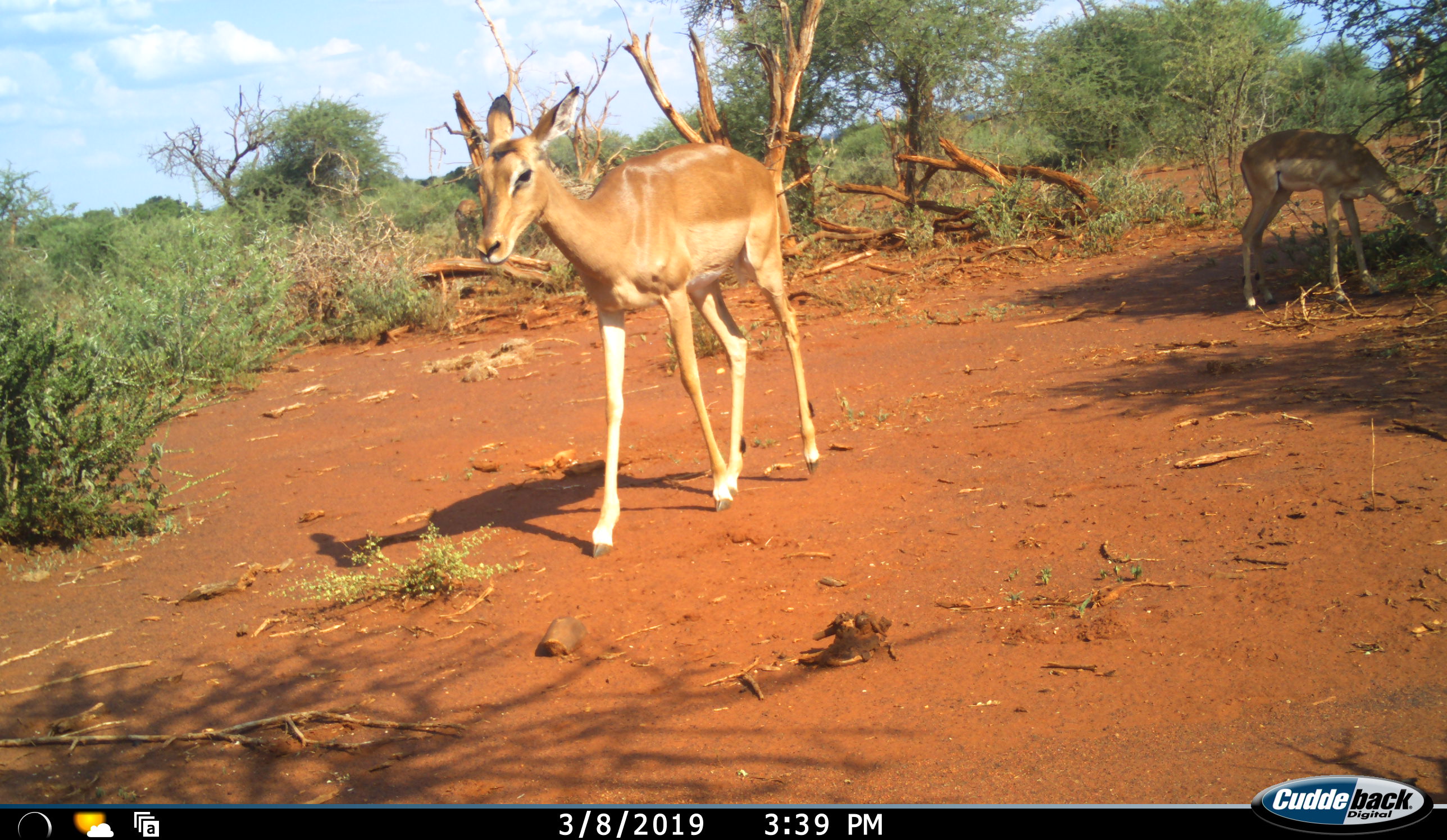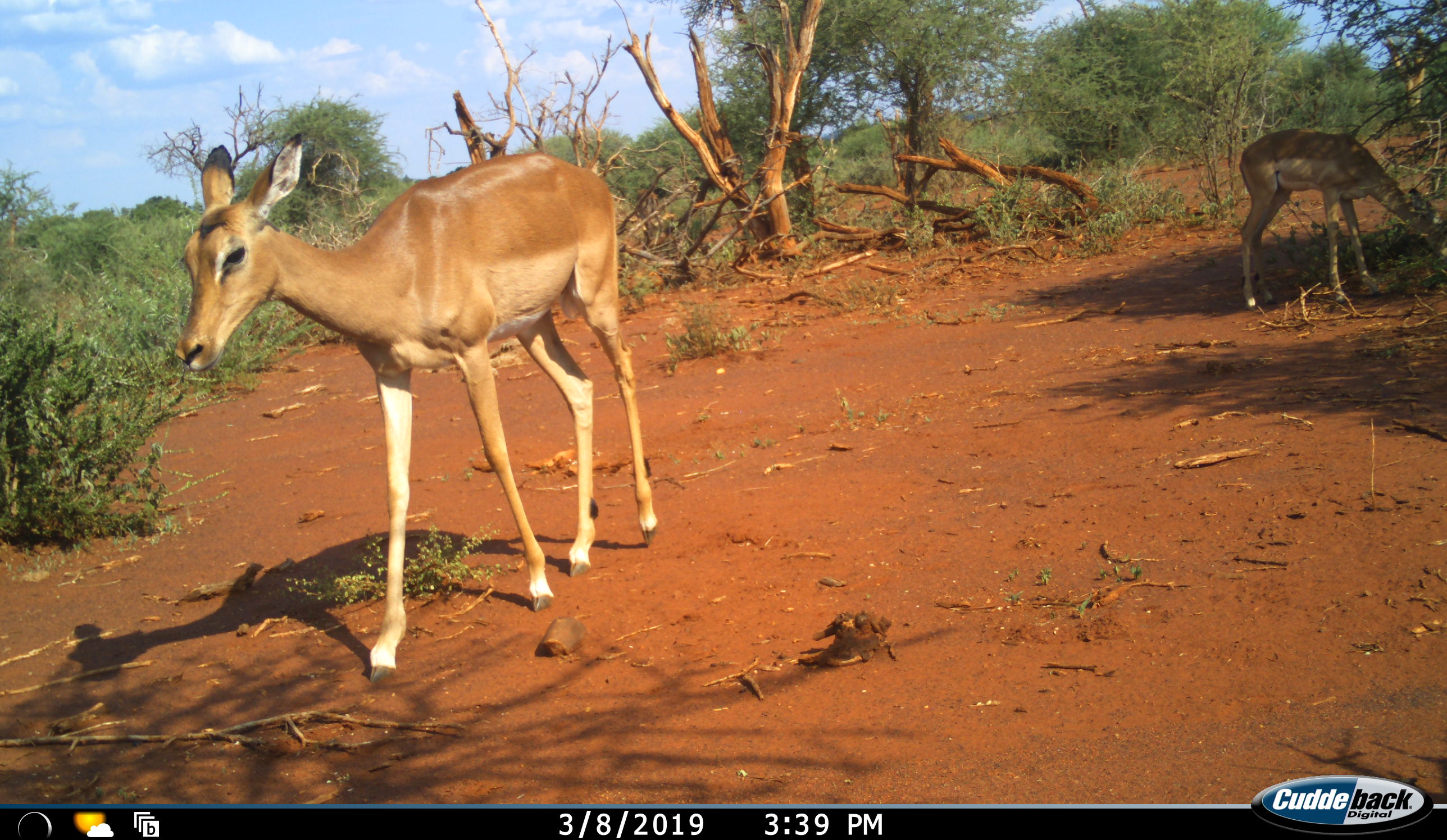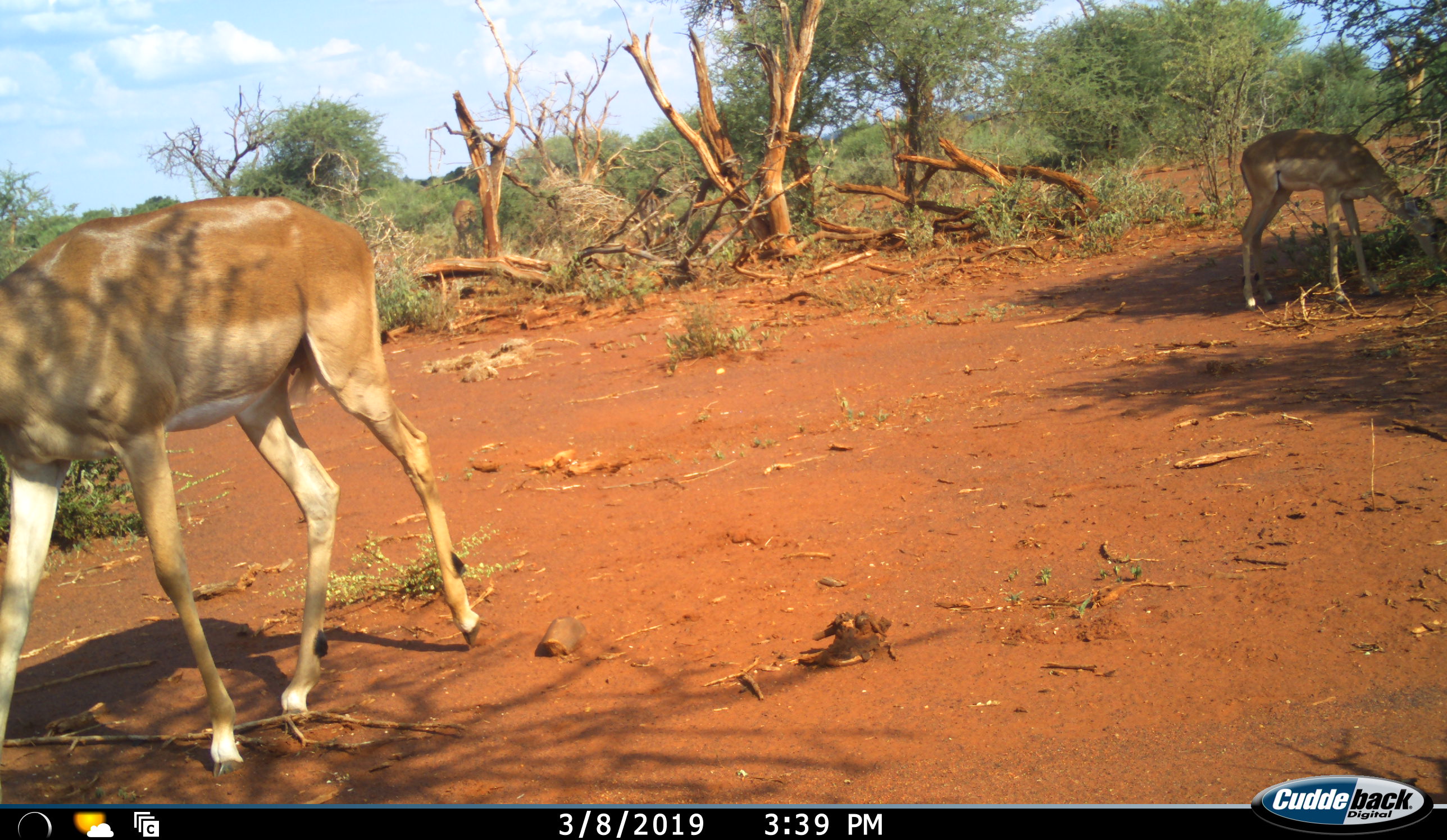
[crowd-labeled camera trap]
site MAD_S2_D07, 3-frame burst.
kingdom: Animalia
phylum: Chordata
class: Mammalia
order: Artiodactyla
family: Bovidae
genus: Aepyceros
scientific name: Aepyceros melampus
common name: impala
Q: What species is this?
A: Impala (Aepyceros melampus).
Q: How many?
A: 2.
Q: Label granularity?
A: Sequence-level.